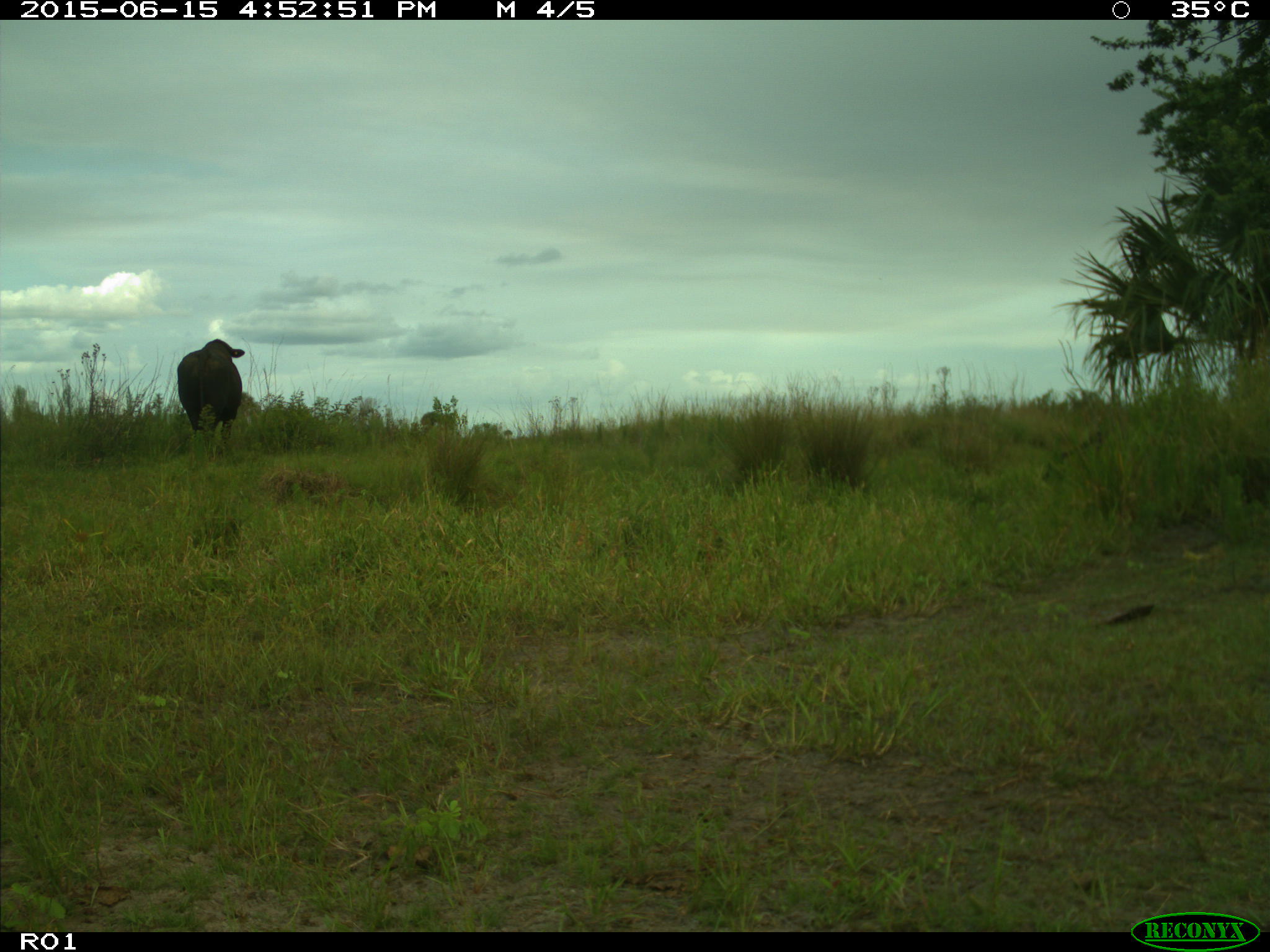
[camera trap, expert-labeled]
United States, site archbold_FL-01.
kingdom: Animalia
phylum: Chordata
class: Mammalia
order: Artiodactyla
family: Bovidae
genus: Bos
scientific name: Bos taurus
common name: domestic cow